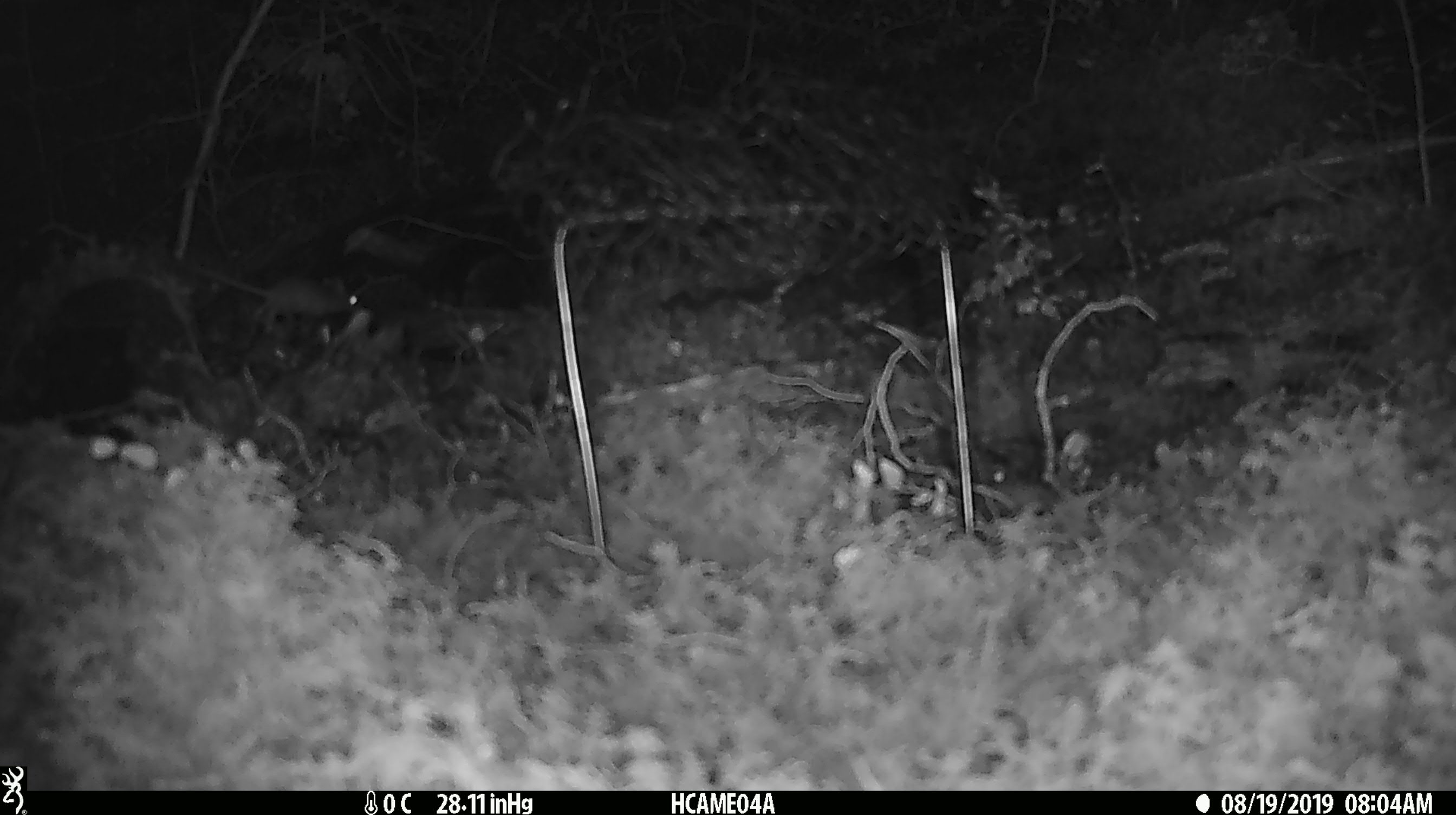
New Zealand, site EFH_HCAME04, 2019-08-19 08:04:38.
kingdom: Animalia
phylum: Chordata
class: Mammalia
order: Rodentia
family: Muridae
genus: Mus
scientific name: Mus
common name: mouse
Mouse (Mus).